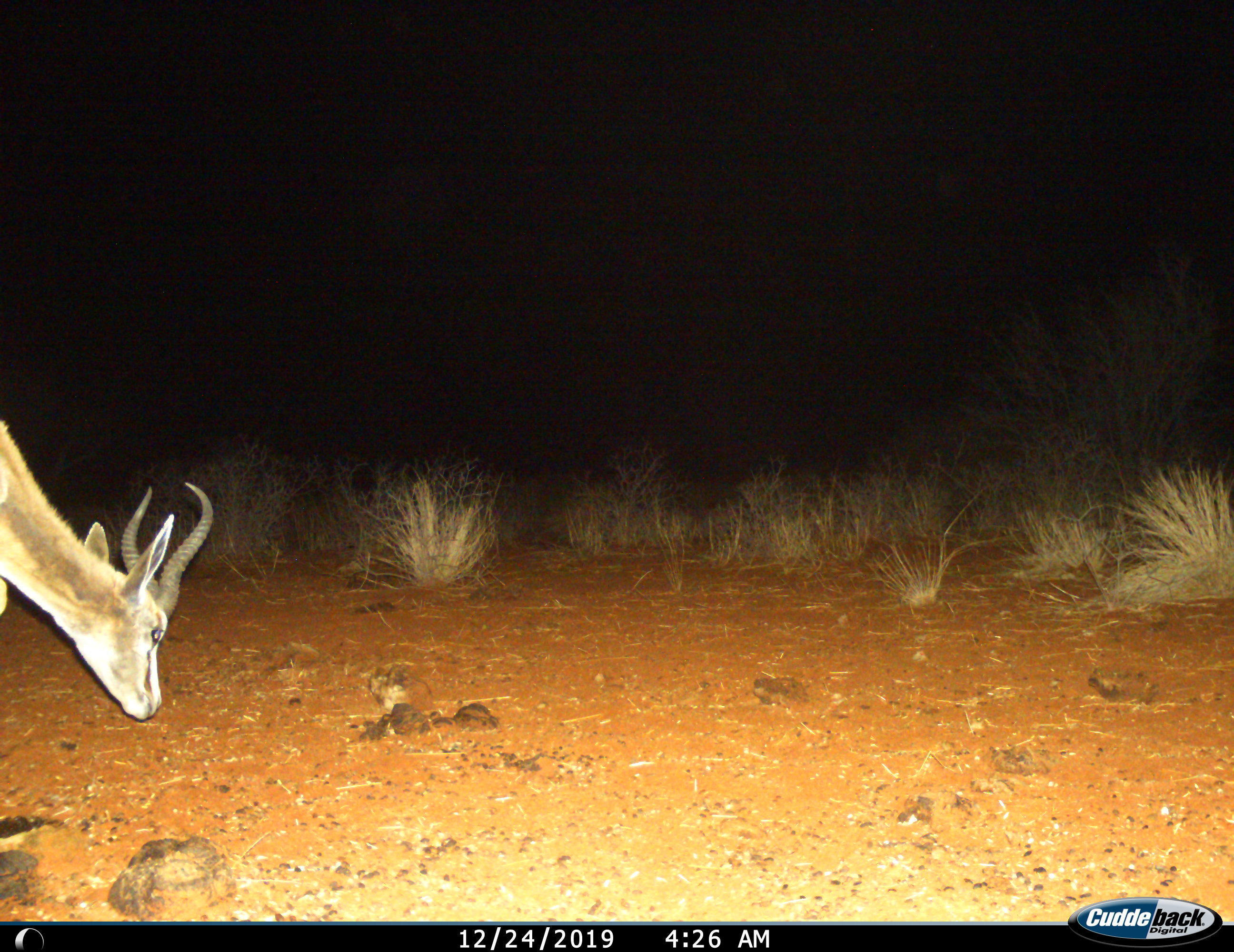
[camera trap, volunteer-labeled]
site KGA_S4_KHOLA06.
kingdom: Animalia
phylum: Chordata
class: Mammalia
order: Artiodactyla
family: Bovidae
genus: Antidorcas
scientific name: Antidorcas marsupialis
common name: springbok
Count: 1.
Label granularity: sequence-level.